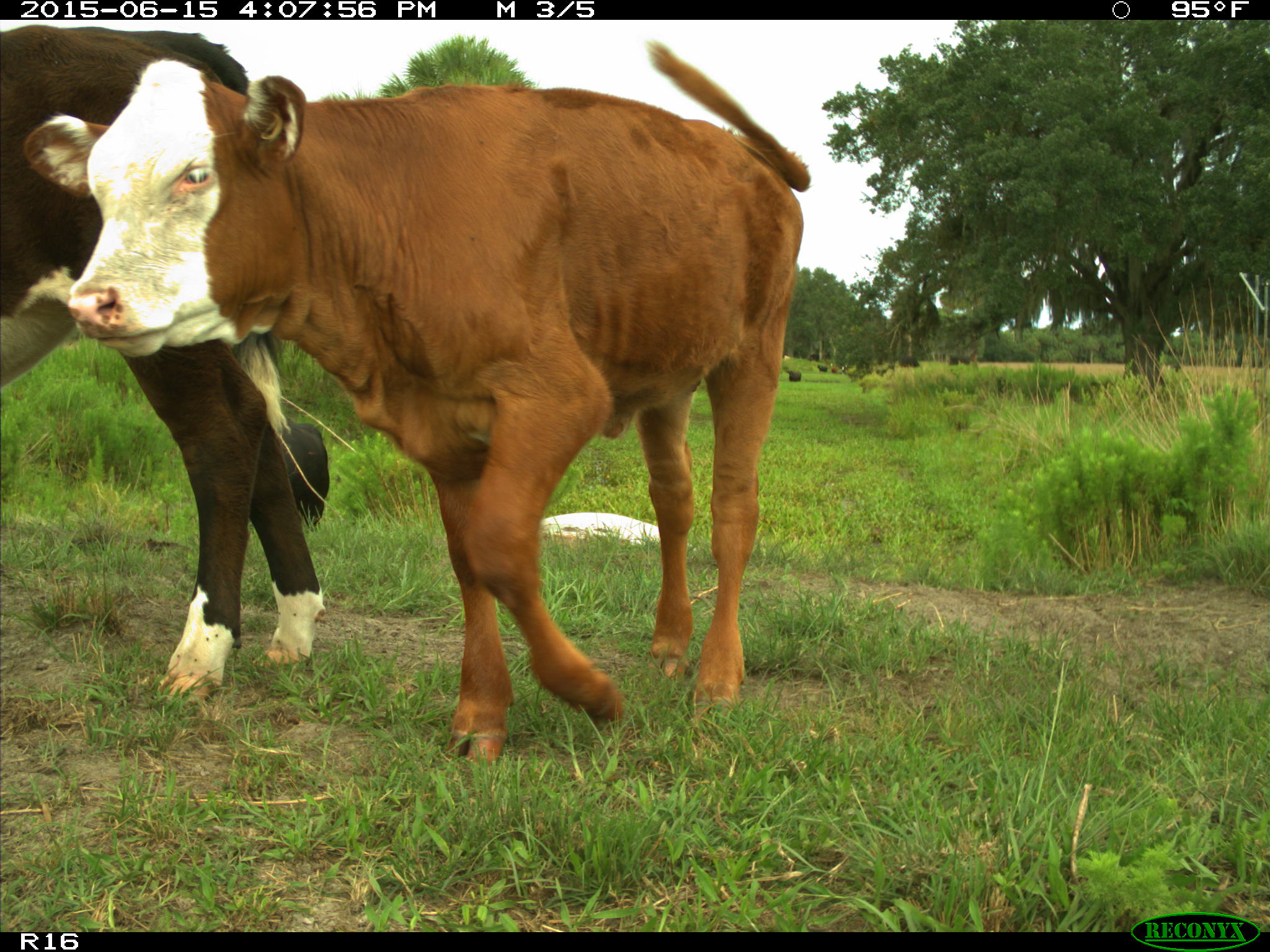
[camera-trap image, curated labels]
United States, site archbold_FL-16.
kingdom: Animalia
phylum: Chordata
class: Mammalia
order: Artiodactyla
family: Bovidae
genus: Bos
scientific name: Bos taurus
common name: domestic cow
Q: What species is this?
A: Bos taurus (domestic cow).